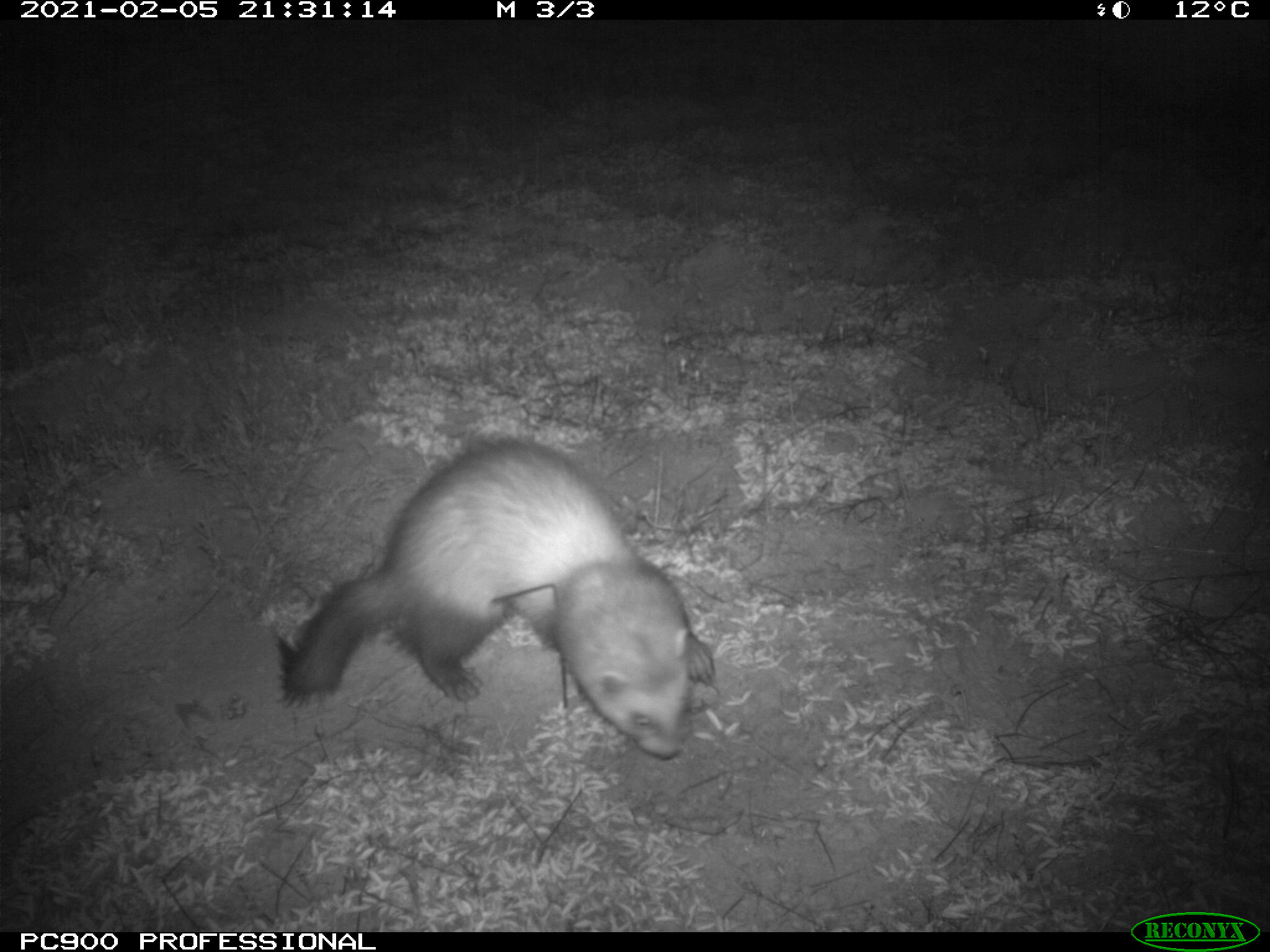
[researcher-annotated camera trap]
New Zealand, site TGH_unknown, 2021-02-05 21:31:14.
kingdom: Animalia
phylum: Chordata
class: Mammalia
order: Carnivora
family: Mustelidae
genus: Mustela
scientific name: Mustela furo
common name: ferret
Ferret (Mustela furo).